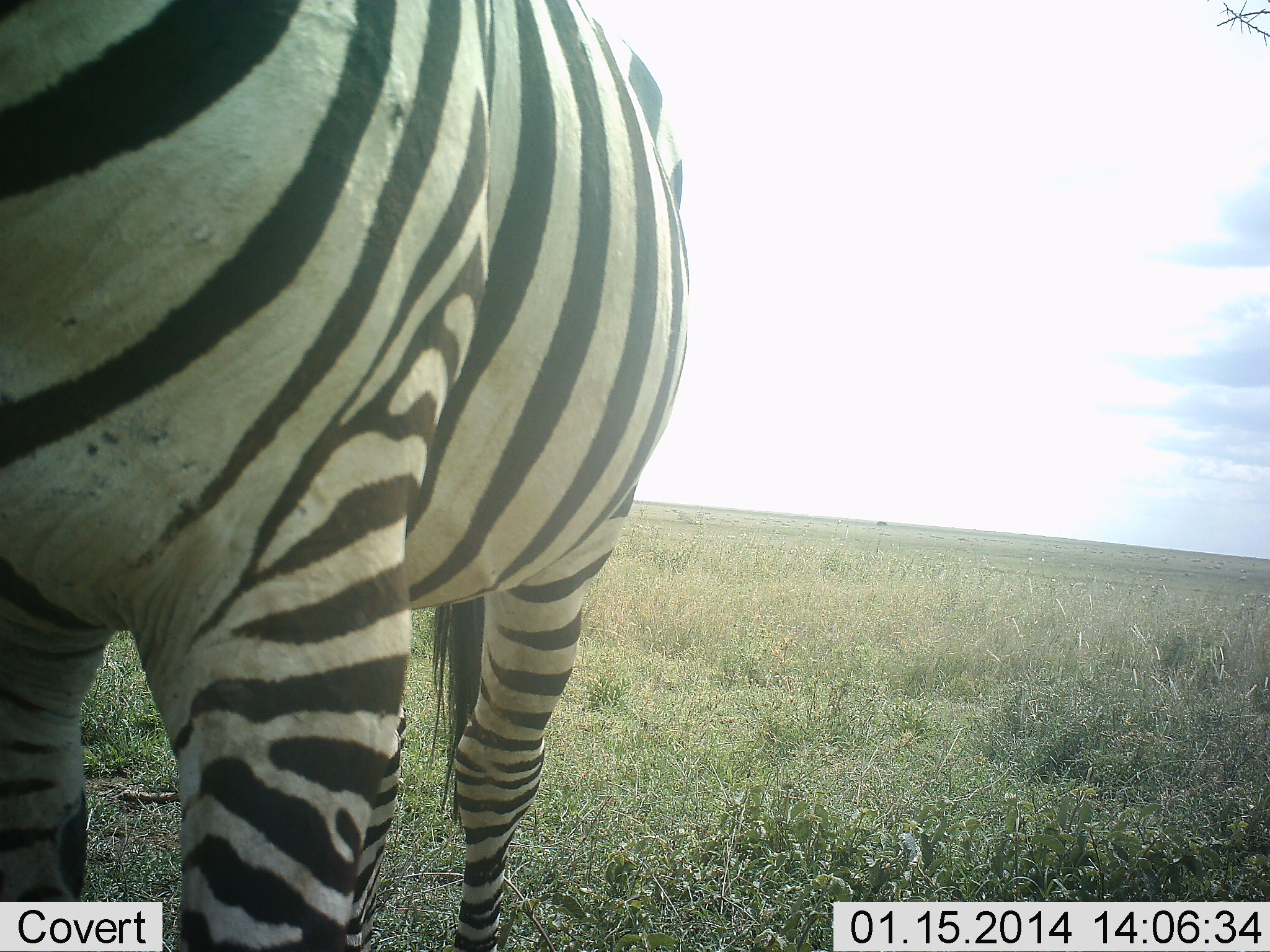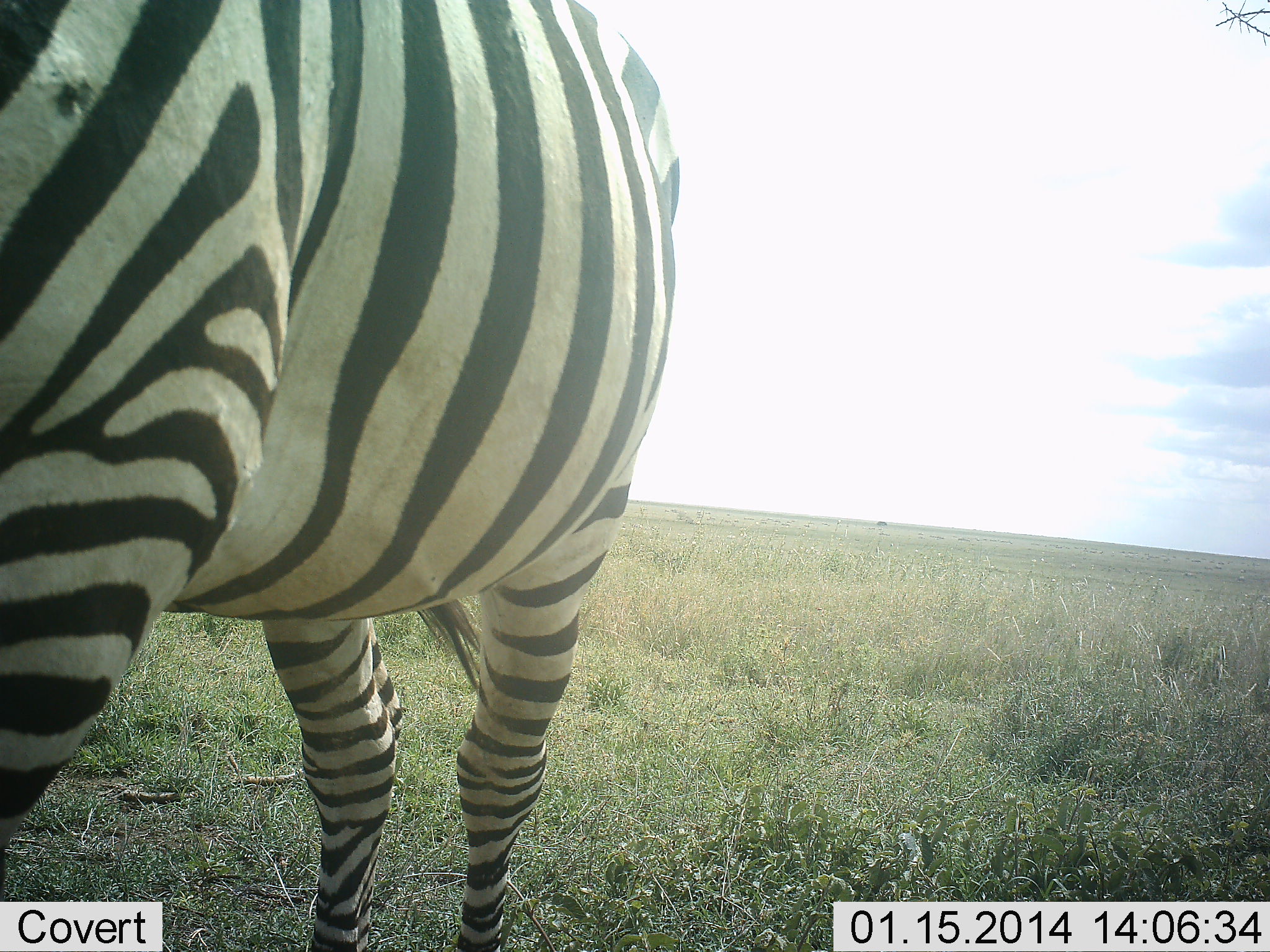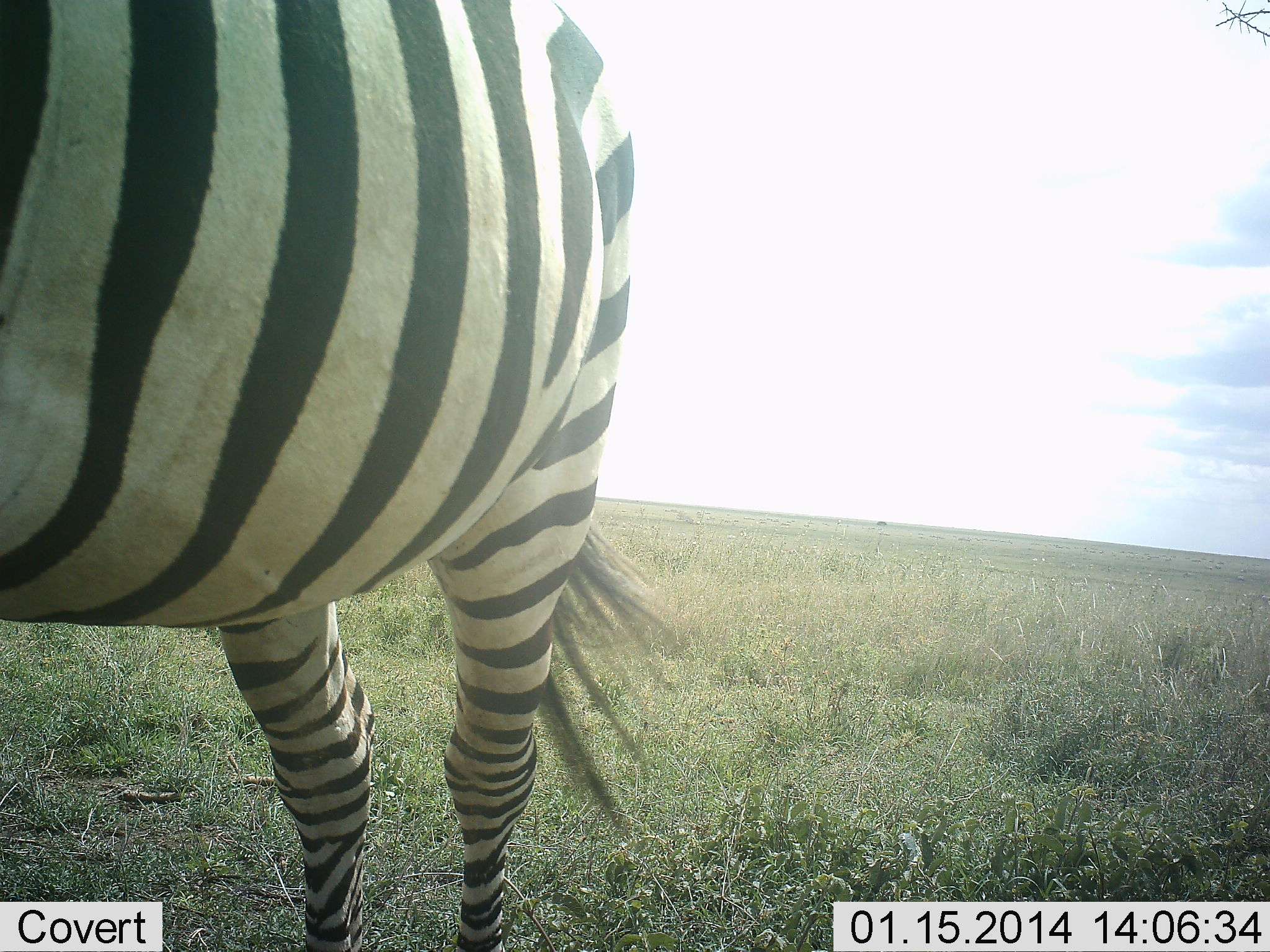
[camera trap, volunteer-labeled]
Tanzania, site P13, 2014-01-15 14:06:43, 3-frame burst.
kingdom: Animalia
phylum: Chordata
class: Mammalia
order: Perissodactyla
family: Equidae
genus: Equus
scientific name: Equus quagga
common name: plains zebra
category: zebra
Zebra (plains zebra) (Equus quagga), count 1. Behavior (volunteer vote fractions): standing 80%, resting 0%, moving 20%, interacting 0%. Young present (vote fraction): 0%. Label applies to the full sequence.